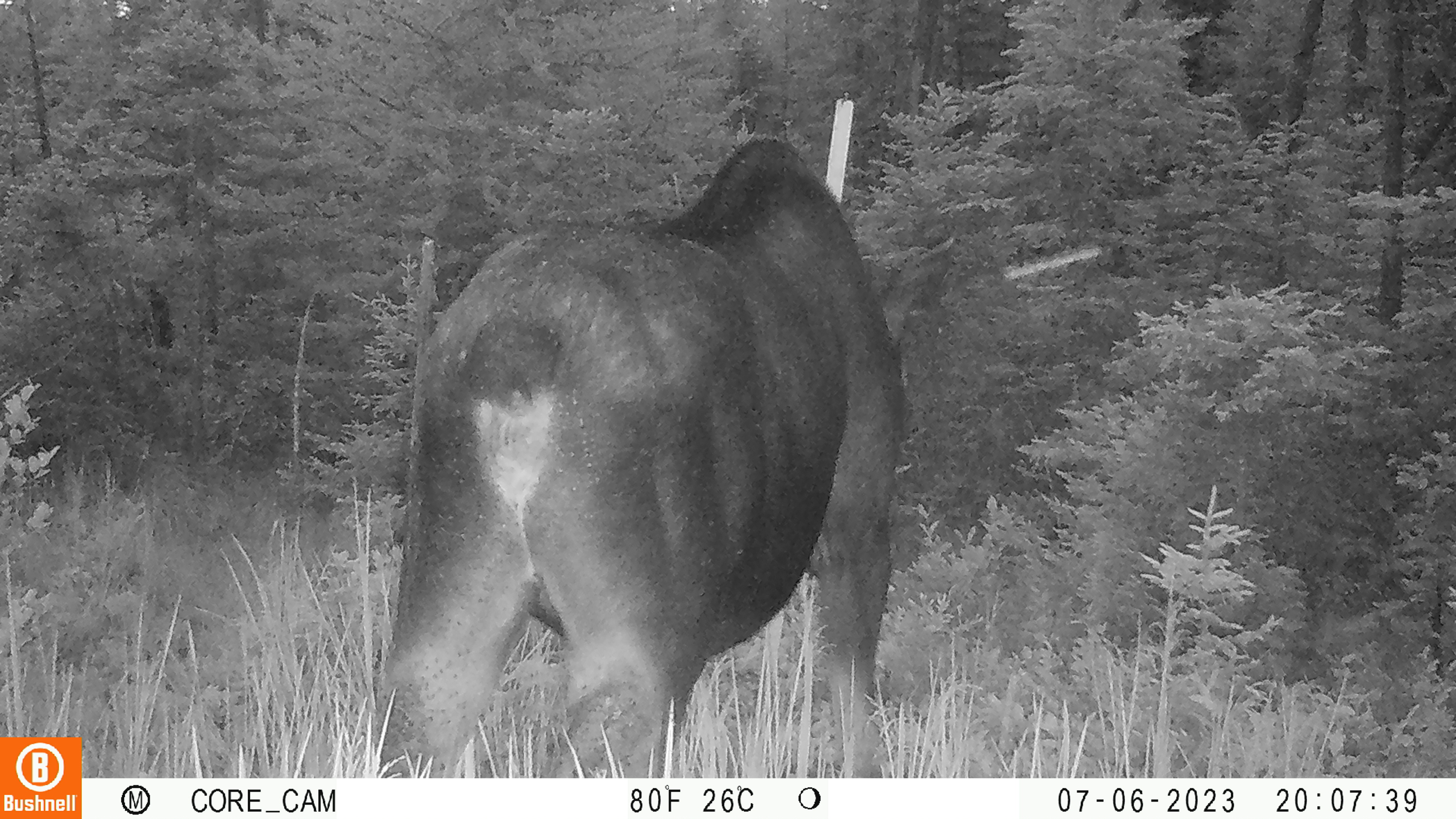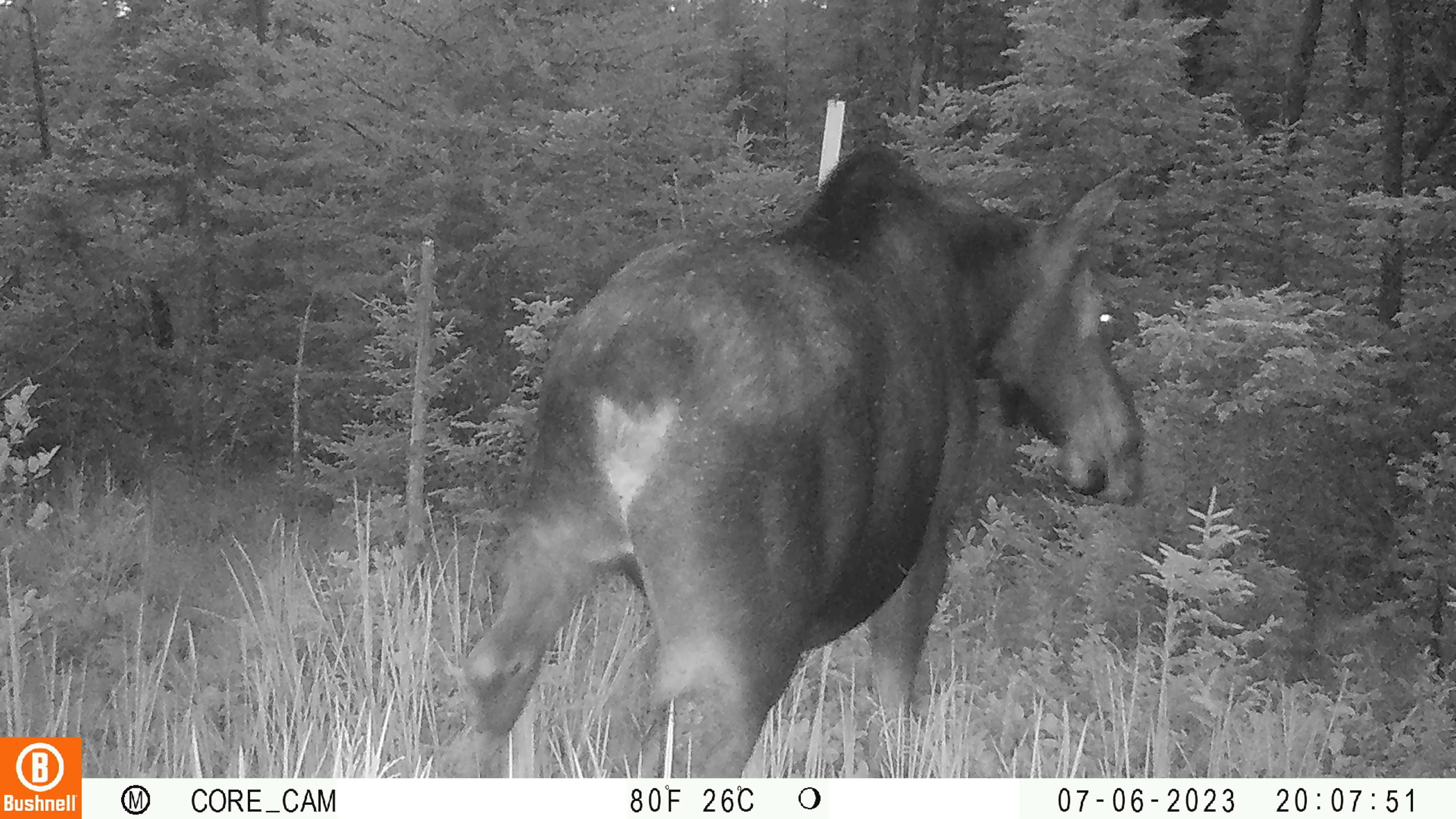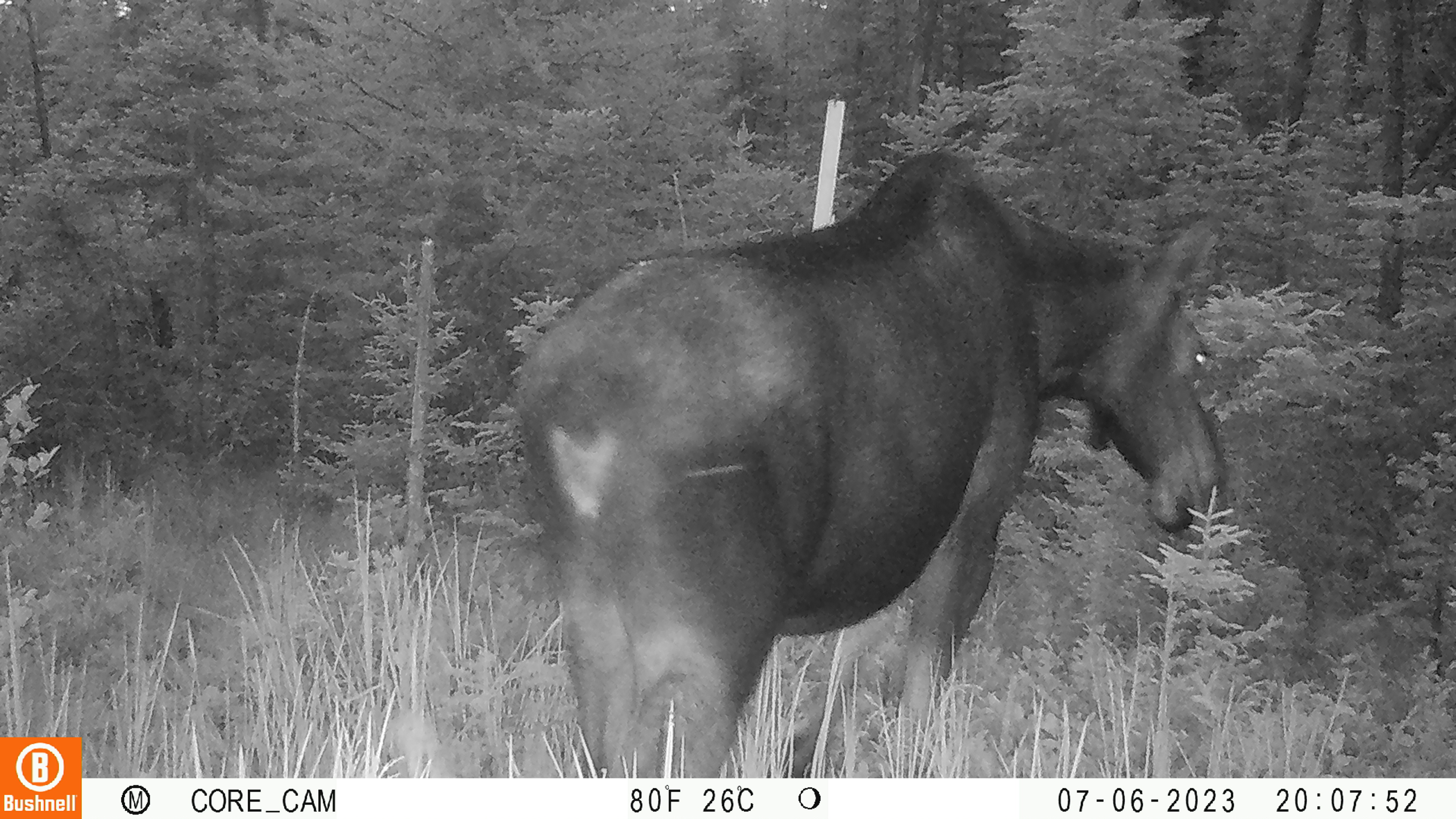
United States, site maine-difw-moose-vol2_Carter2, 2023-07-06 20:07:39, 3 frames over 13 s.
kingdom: Animalia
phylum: Chordata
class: Mammalia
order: Artiodactyla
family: Cervidae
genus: Alces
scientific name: Alces alces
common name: moose